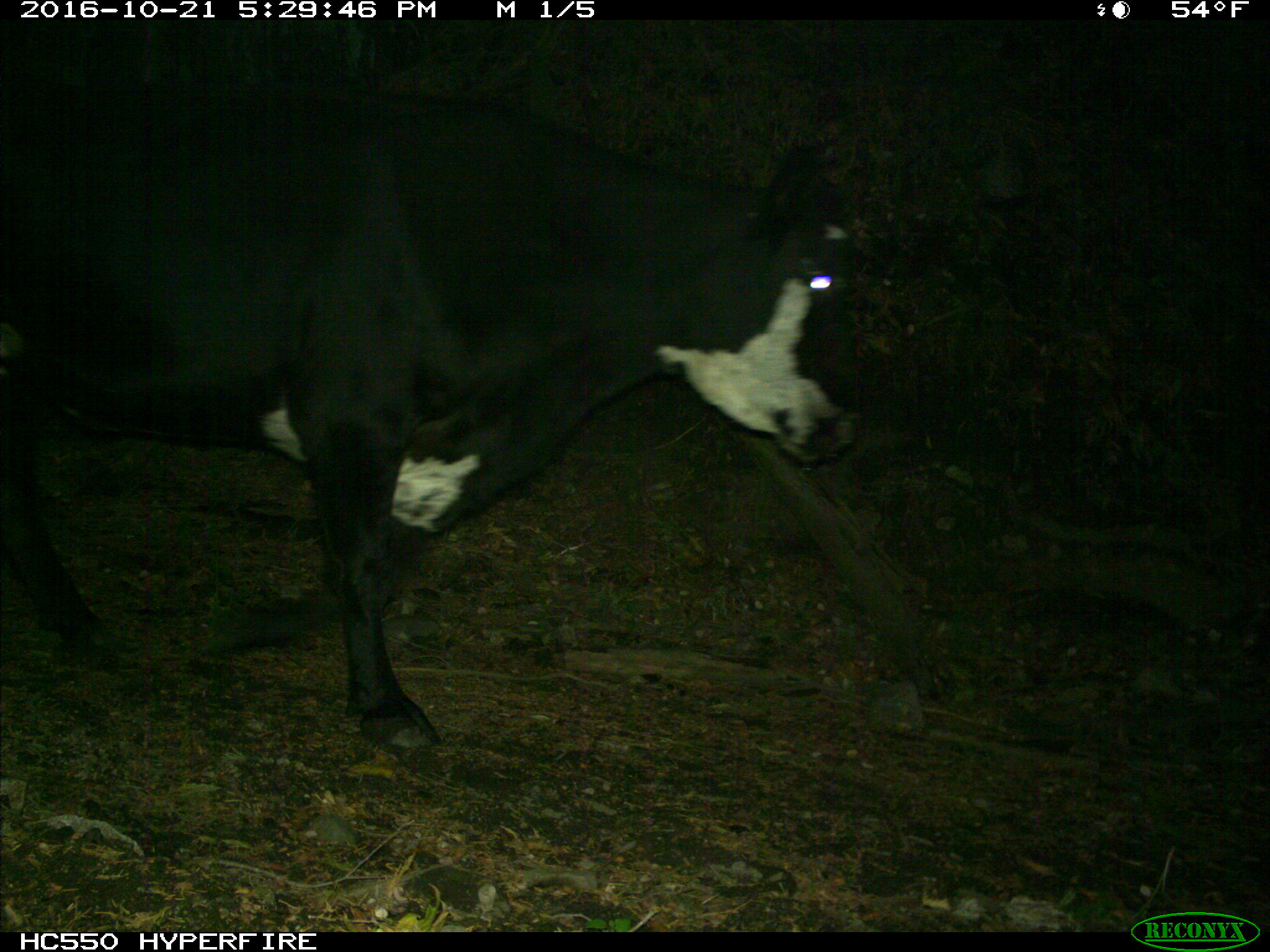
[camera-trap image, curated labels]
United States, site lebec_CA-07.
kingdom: Animalia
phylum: Chordata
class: Mammalia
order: Artiodactyla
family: Bovidae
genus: Bos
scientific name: Bos taurus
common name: domestic cow